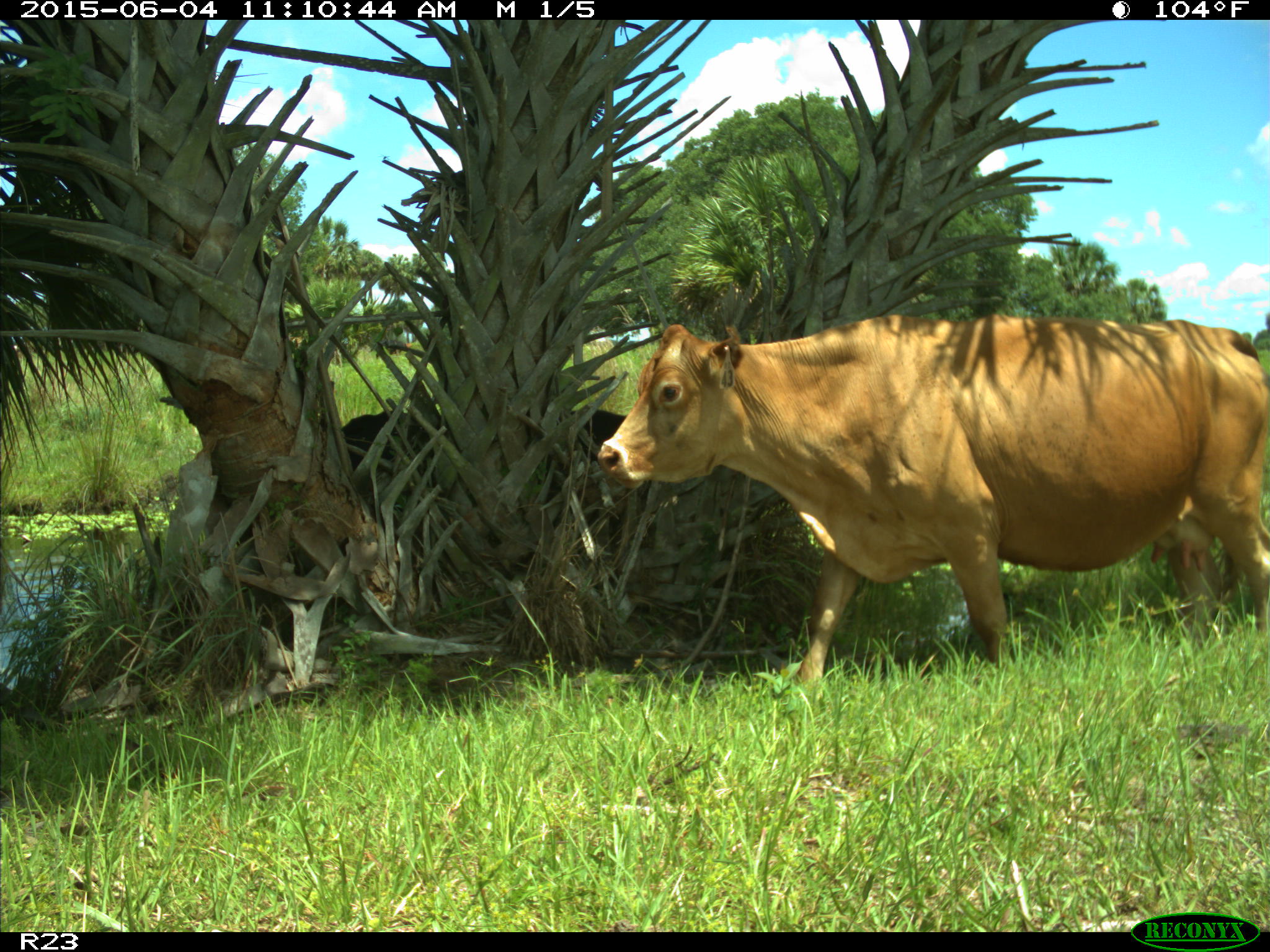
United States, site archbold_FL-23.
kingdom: Animalia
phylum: Chordata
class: Mammalia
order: Artiodactyla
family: Bovidae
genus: Bos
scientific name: Bos taurus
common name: domestic cow